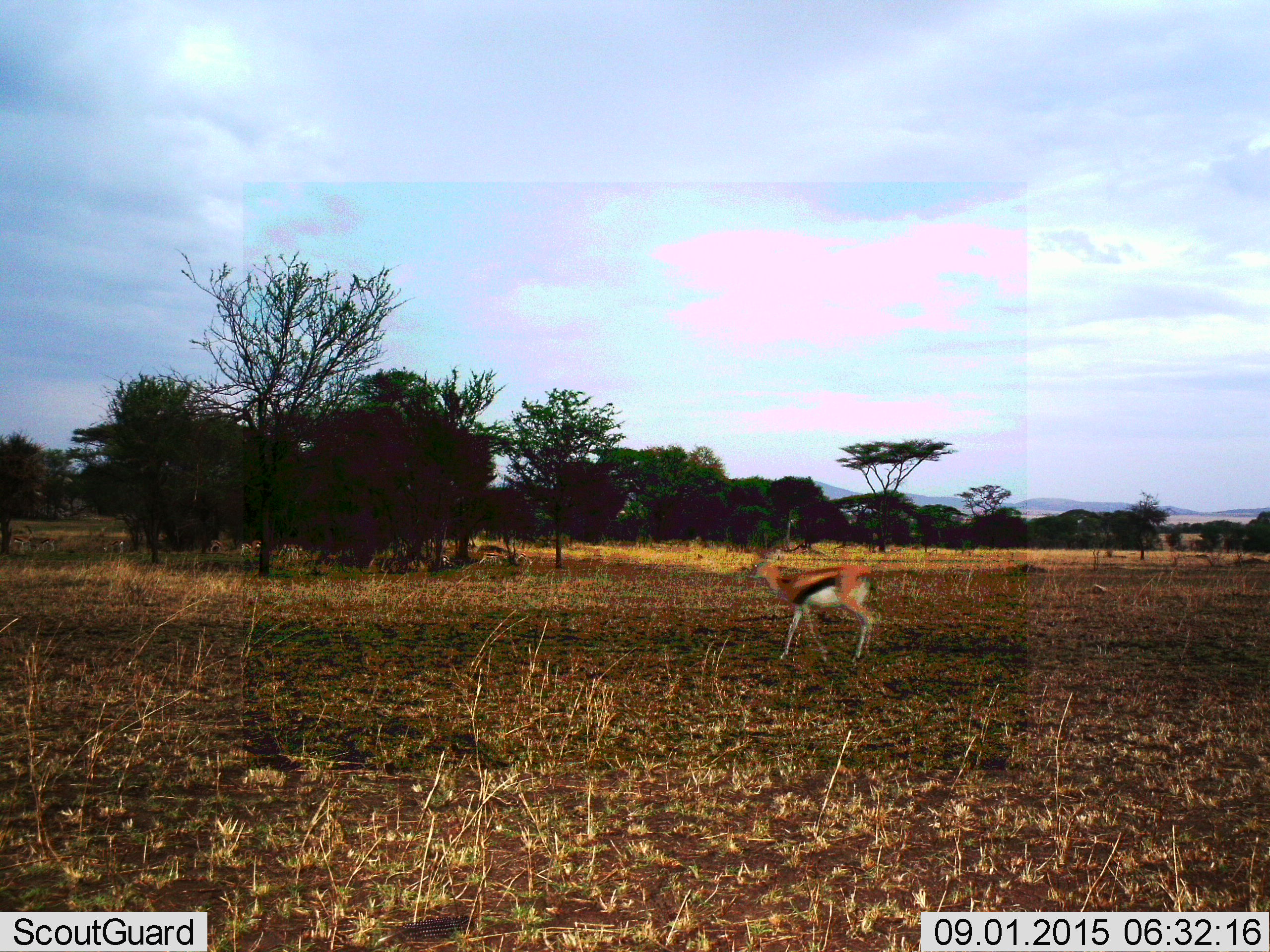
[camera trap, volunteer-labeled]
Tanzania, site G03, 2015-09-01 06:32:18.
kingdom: Animalia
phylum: Chordata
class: Mammalia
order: Artiodactyla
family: Bovidae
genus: Eudorcas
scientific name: Eudorcas thomsonii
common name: thomson's gazelle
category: gazellethomsons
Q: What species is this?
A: Gazellethomsons (thomson's gazelle) (Eudorcas thomsonii).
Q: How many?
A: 1.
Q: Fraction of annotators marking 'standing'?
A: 26%.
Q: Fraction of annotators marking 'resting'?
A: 5%.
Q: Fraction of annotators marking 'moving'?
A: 89%.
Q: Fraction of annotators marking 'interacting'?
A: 0%.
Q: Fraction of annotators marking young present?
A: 0%.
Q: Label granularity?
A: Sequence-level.